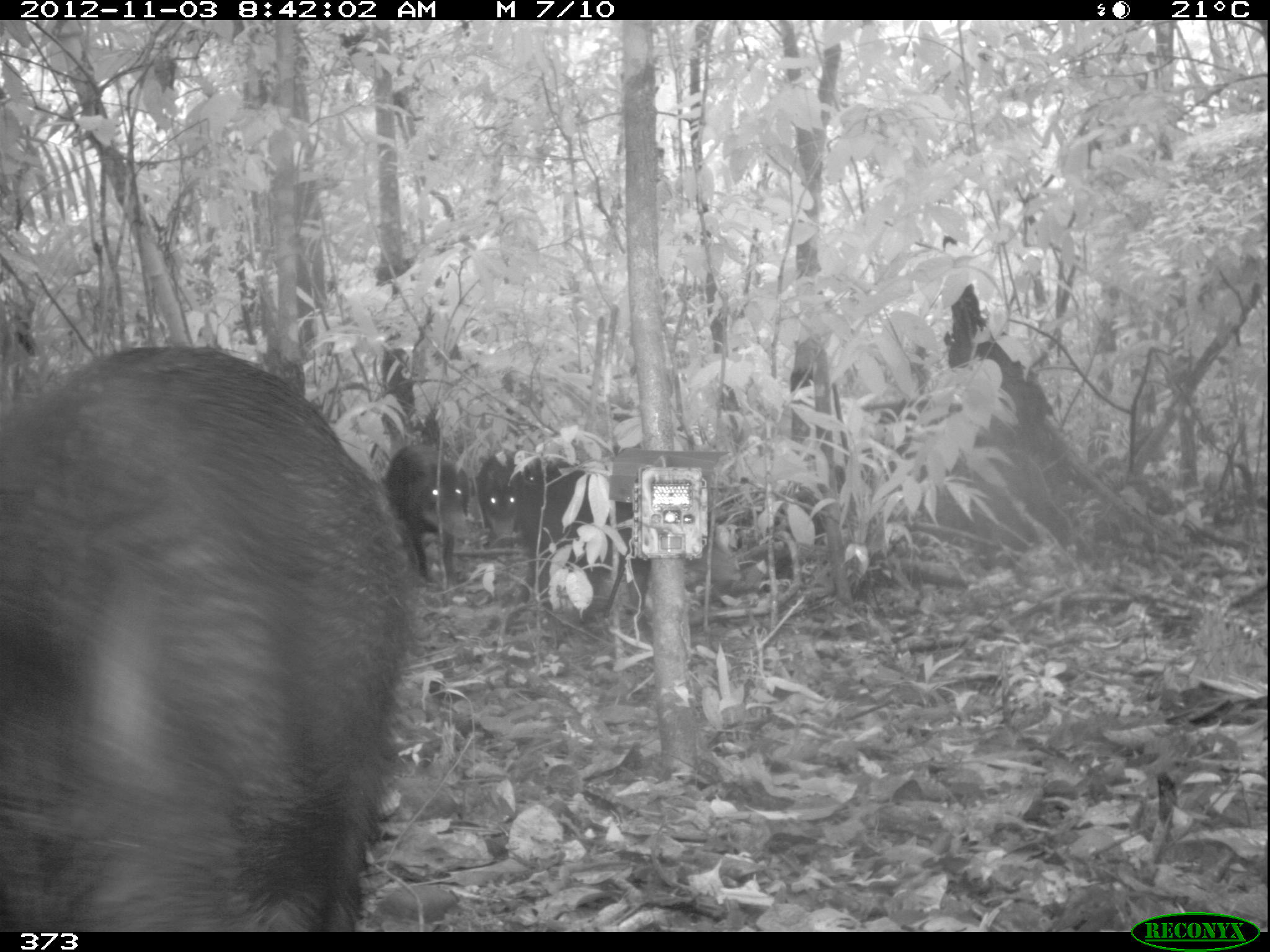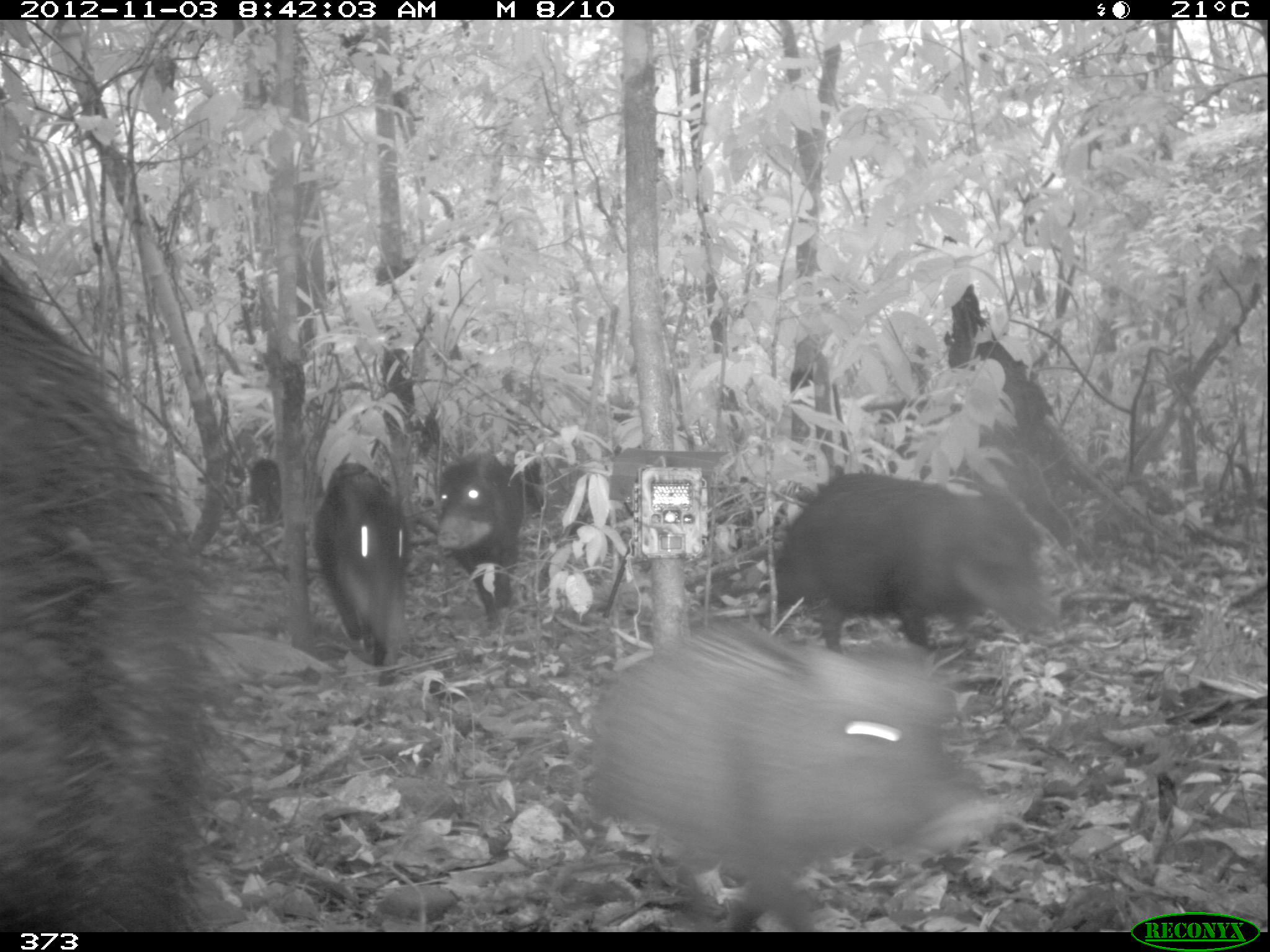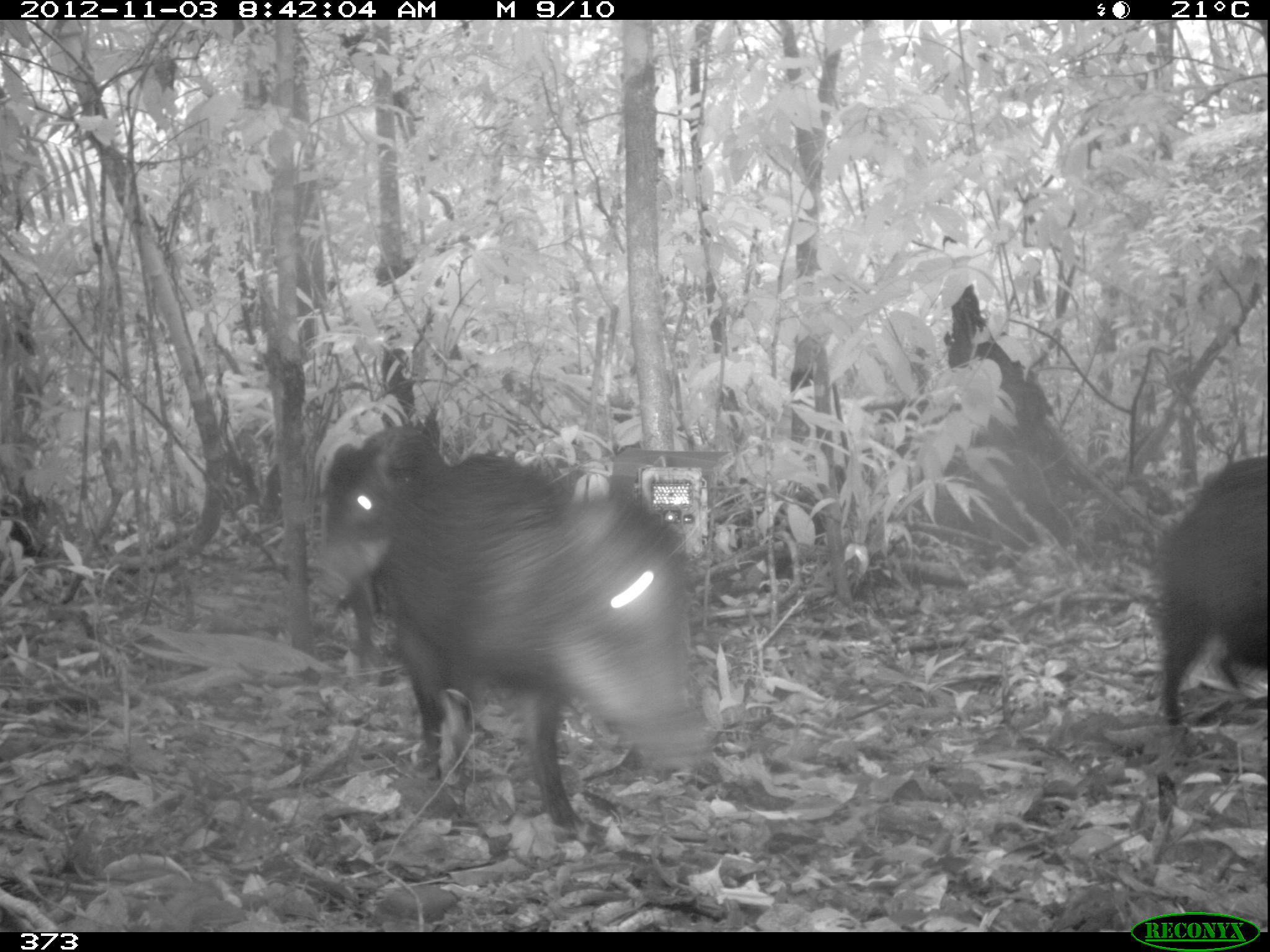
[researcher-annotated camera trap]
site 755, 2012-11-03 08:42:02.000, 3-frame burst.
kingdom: Animalia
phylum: Chordata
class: Mammalia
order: Artiodactyla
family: Tayassuidae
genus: Tayassu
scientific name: Tayassu pecari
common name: white-lipped peccary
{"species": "Tayassu pecari (white-lipped peccary)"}